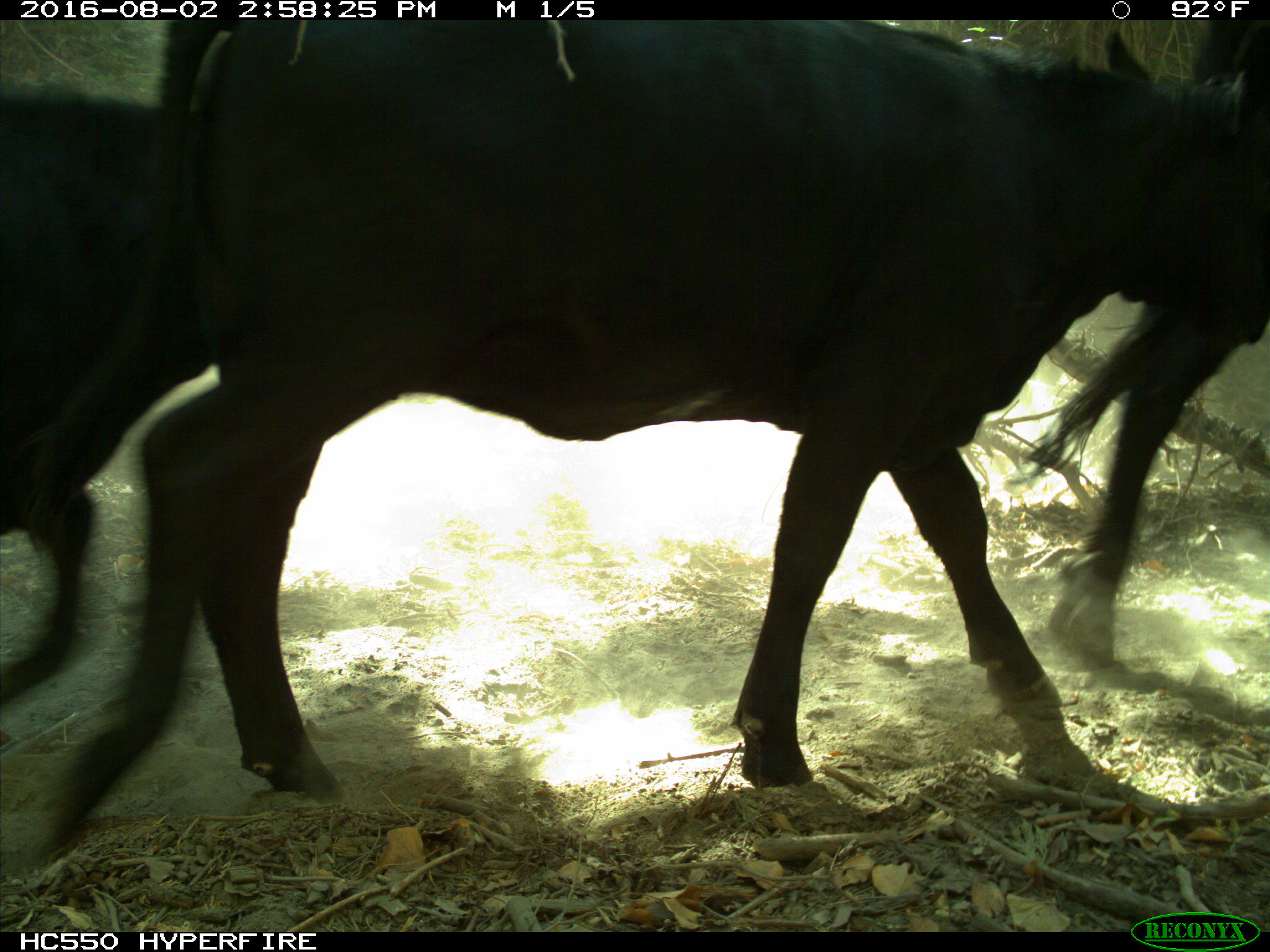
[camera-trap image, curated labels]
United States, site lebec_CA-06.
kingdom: Animalia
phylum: Chordata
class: Mammalia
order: Artiodactyla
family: Bovidae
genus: Bos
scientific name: Bos taurus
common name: domestic cow